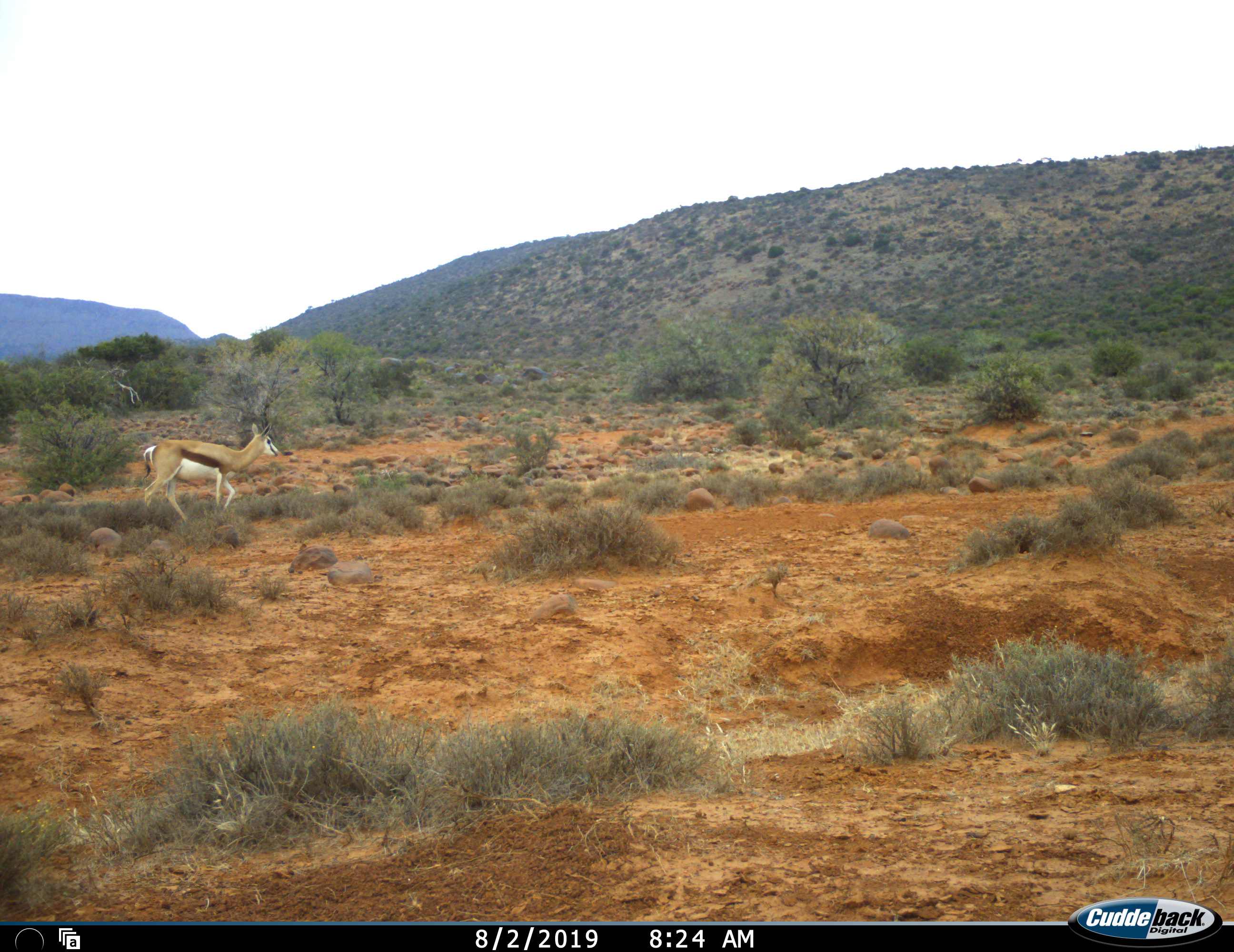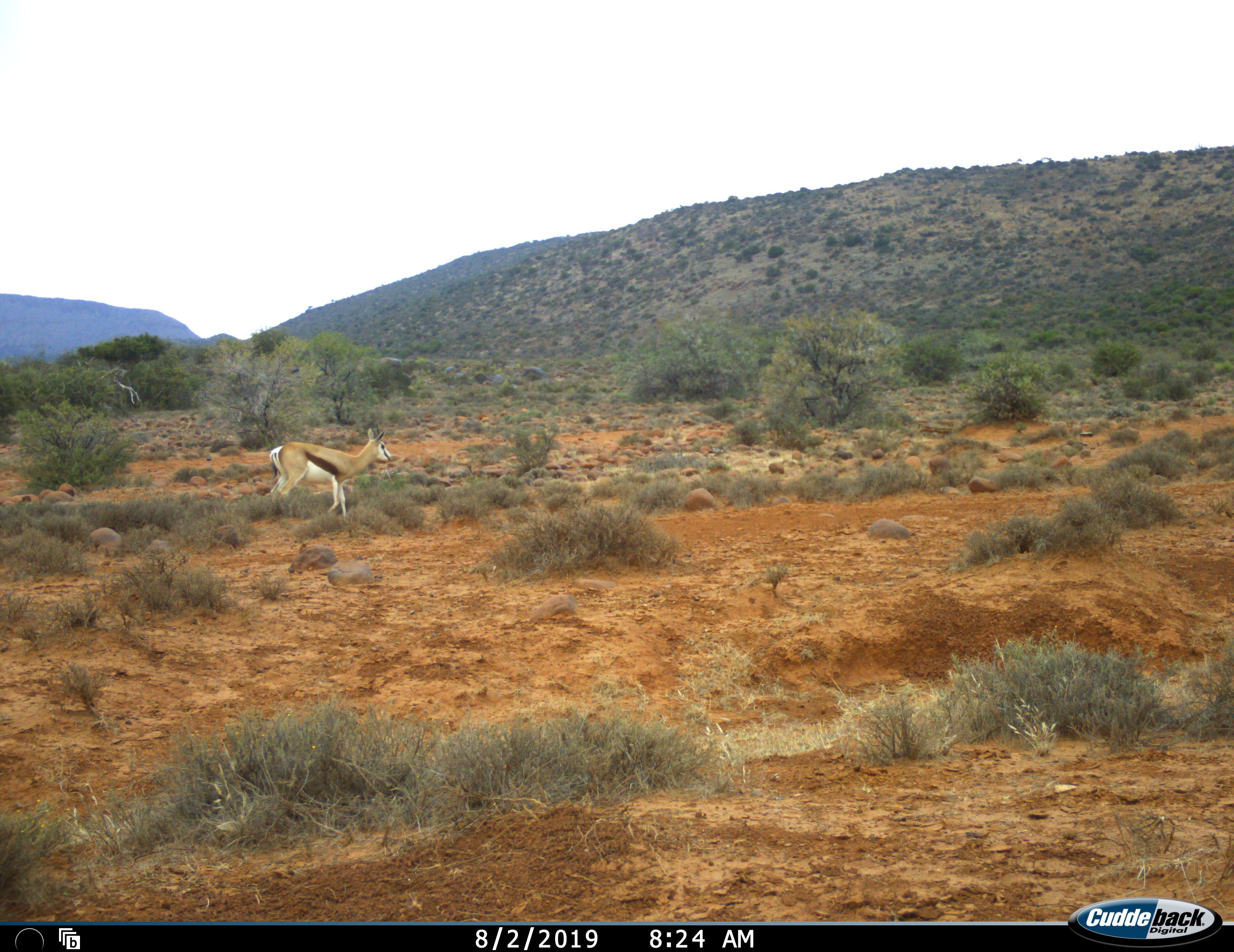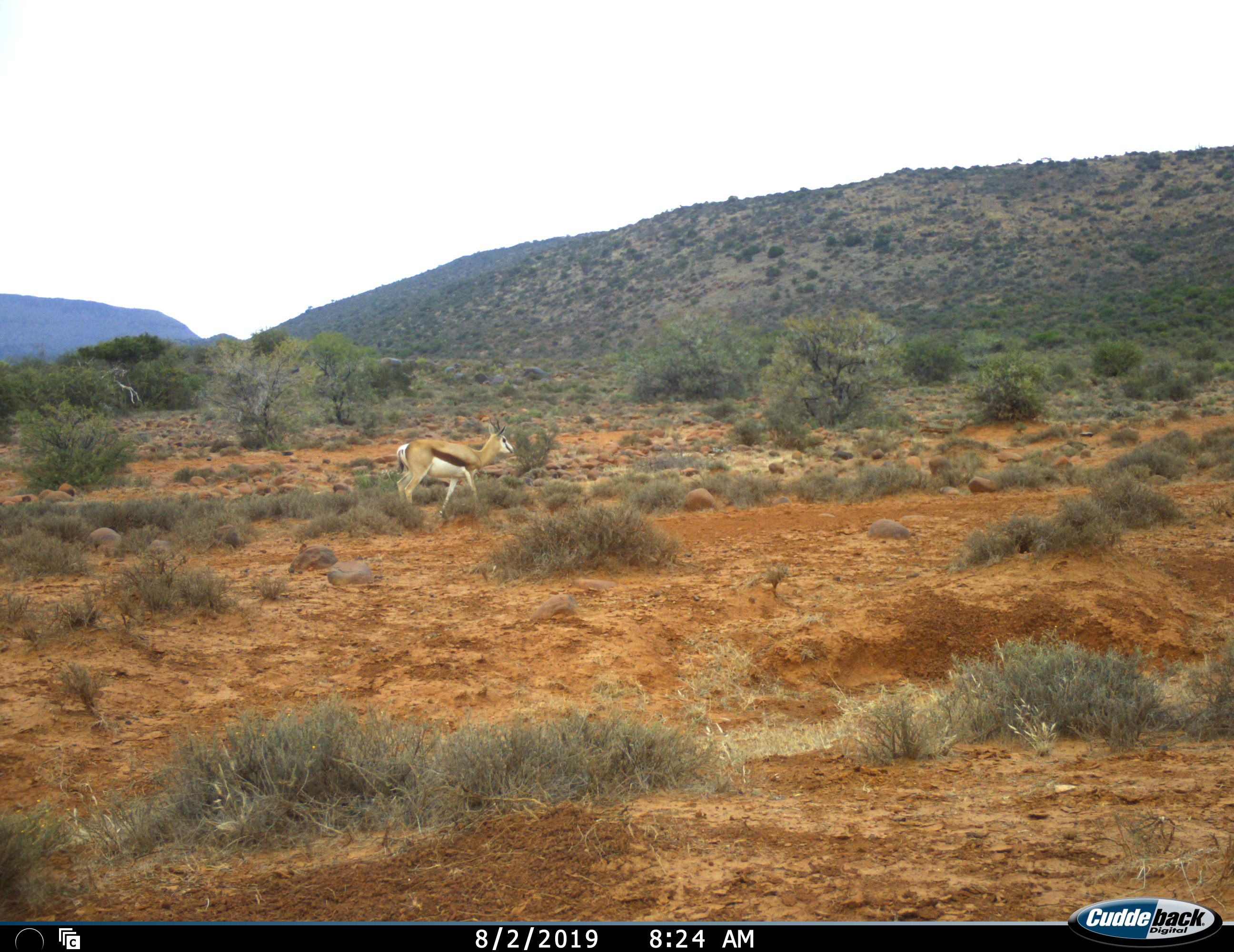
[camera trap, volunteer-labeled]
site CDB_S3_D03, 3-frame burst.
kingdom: Animalia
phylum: Chordata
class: Mammalia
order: Artiodactyla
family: Bovidae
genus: Antidorcas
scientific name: Antidorcas marsupialis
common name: springbok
Springbok (Antidorcas marsupialis), count 1. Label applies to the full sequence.